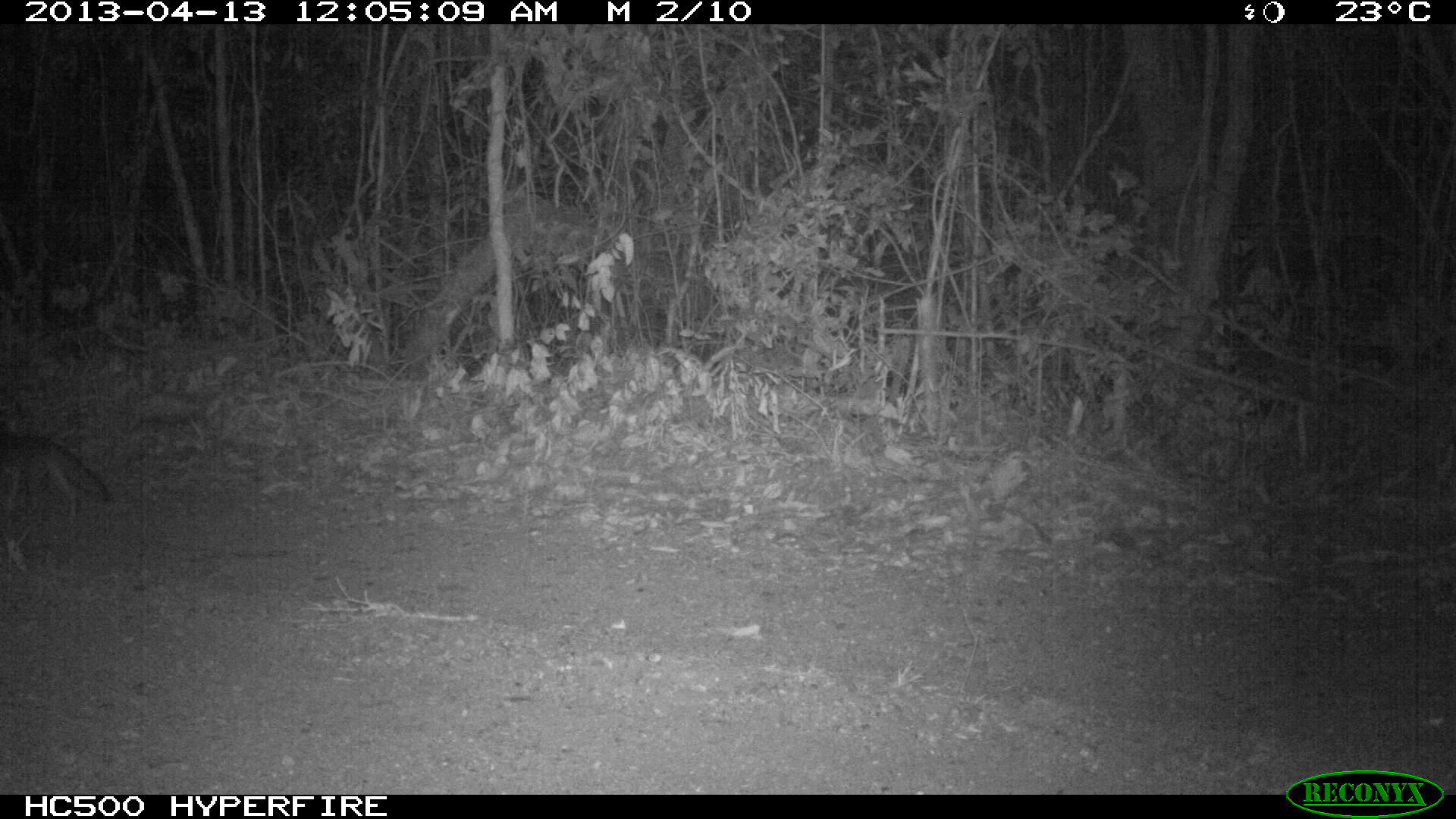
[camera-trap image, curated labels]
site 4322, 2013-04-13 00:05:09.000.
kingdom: Animalia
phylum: Chordata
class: Mammalia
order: Carnivora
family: Canidae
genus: Urocyon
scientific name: Urocyon cinereoargenteus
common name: gray fox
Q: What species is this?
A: Urocyon cinereoargenteus (gray fox).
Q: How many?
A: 1.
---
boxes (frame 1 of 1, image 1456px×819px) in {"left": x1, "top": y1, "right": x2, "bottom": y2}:
urocyon cinereoargenteus: {"left": 0, "top": 428, "right": 110, "bottom": 544}